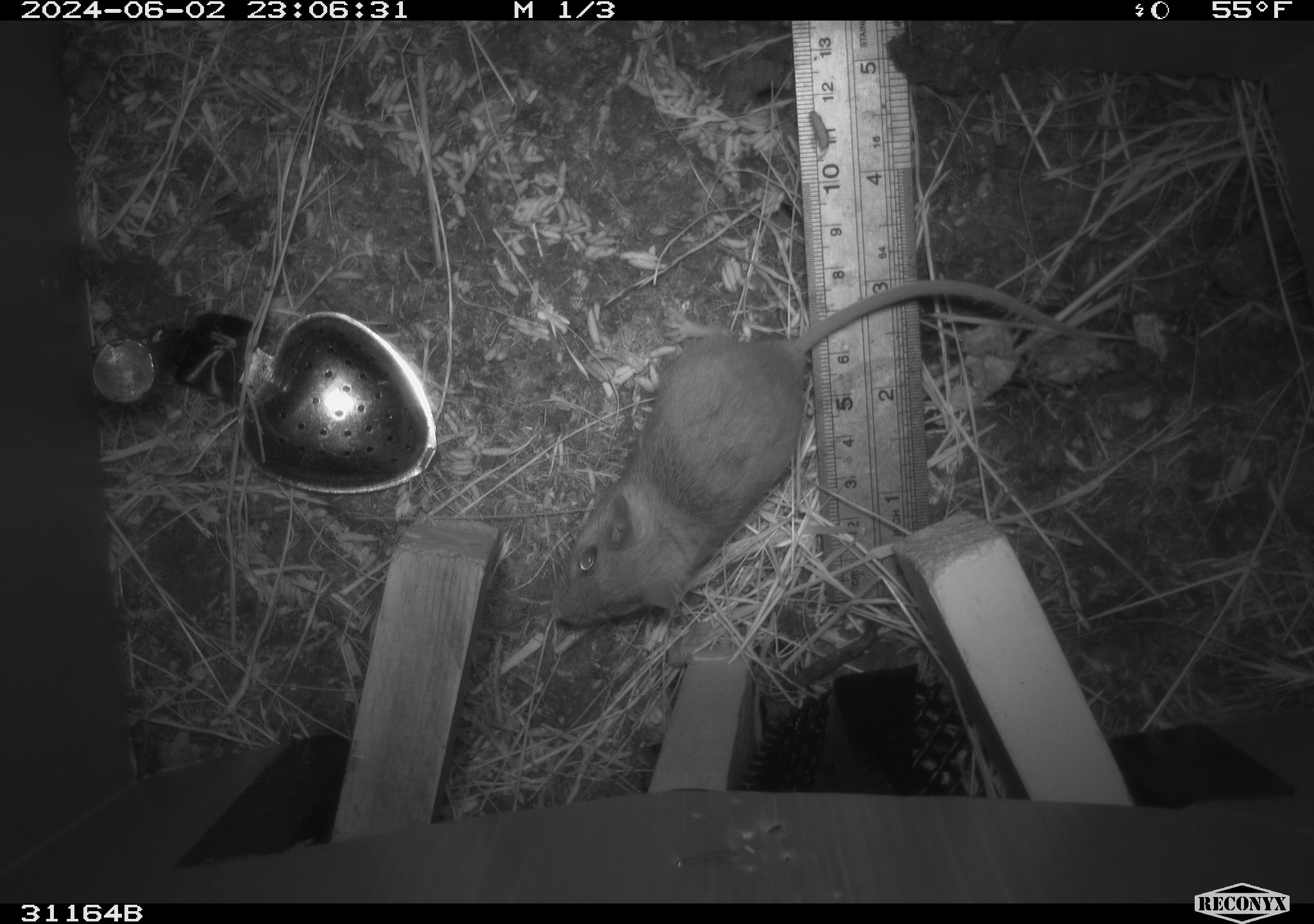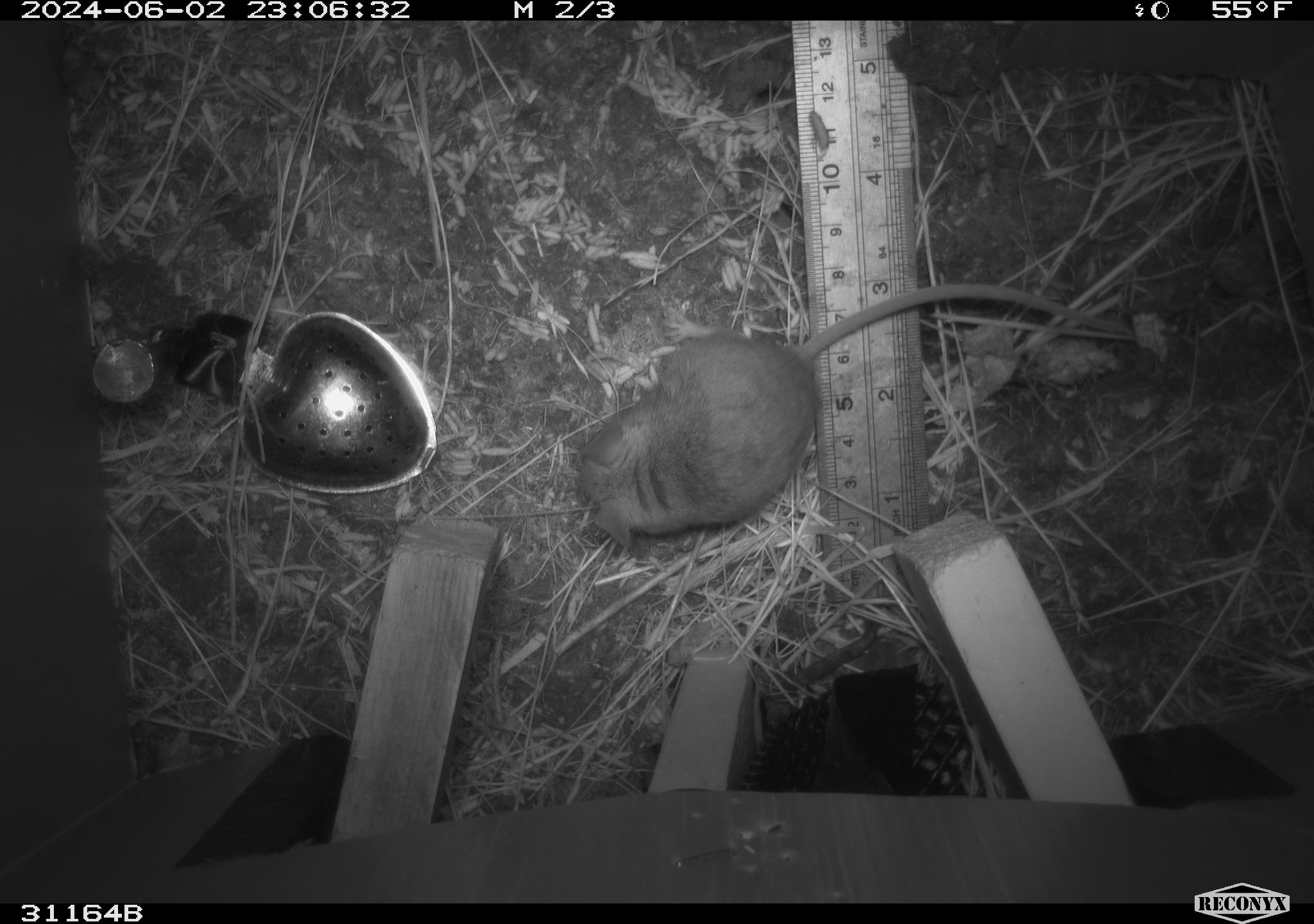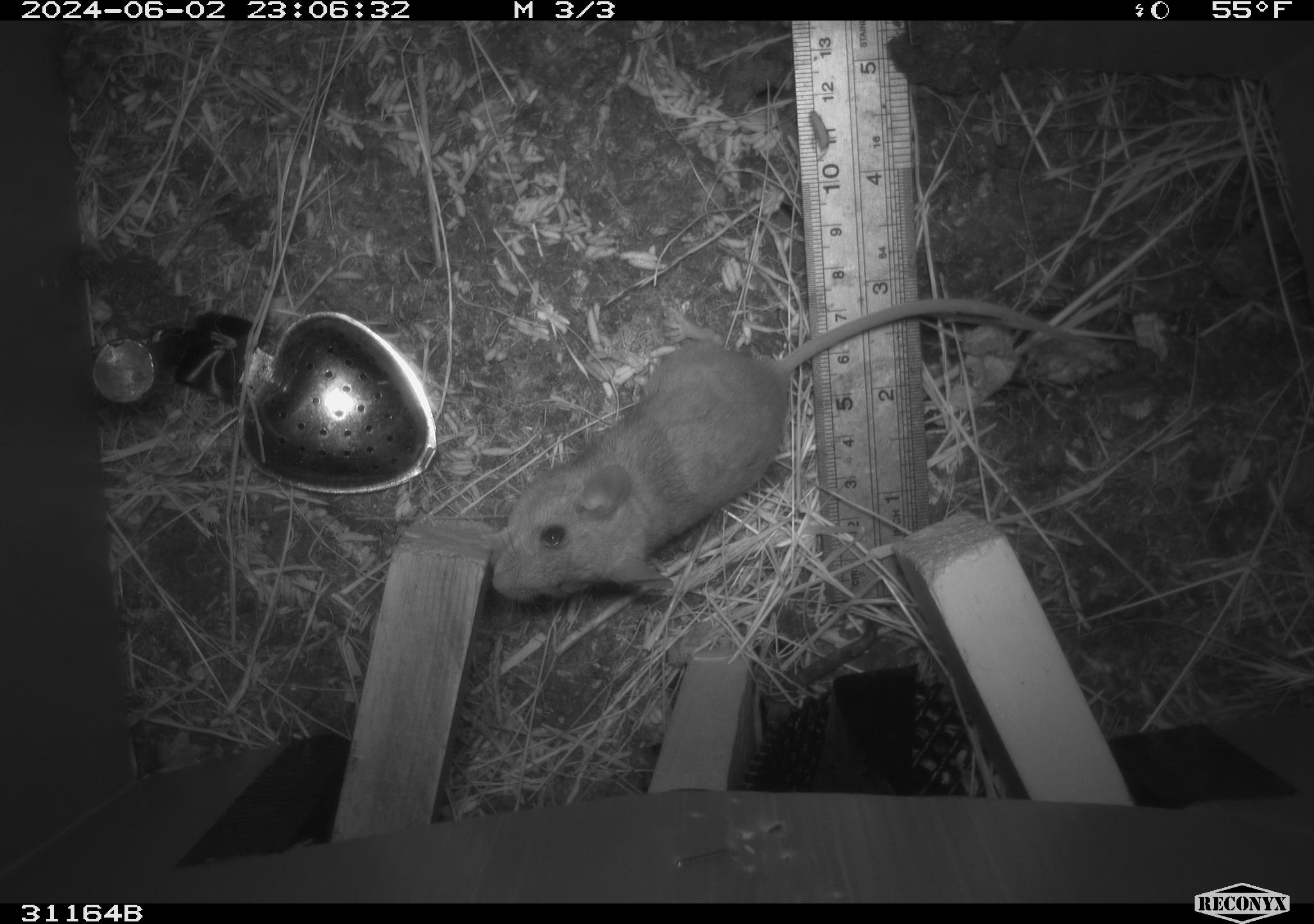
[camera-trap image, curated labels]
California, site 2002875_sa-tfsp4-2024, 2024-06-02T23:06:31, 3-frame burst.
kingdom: Animalia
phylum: Chordata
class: Mammalia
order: Rodentia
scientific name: Rodentia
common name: mouse species